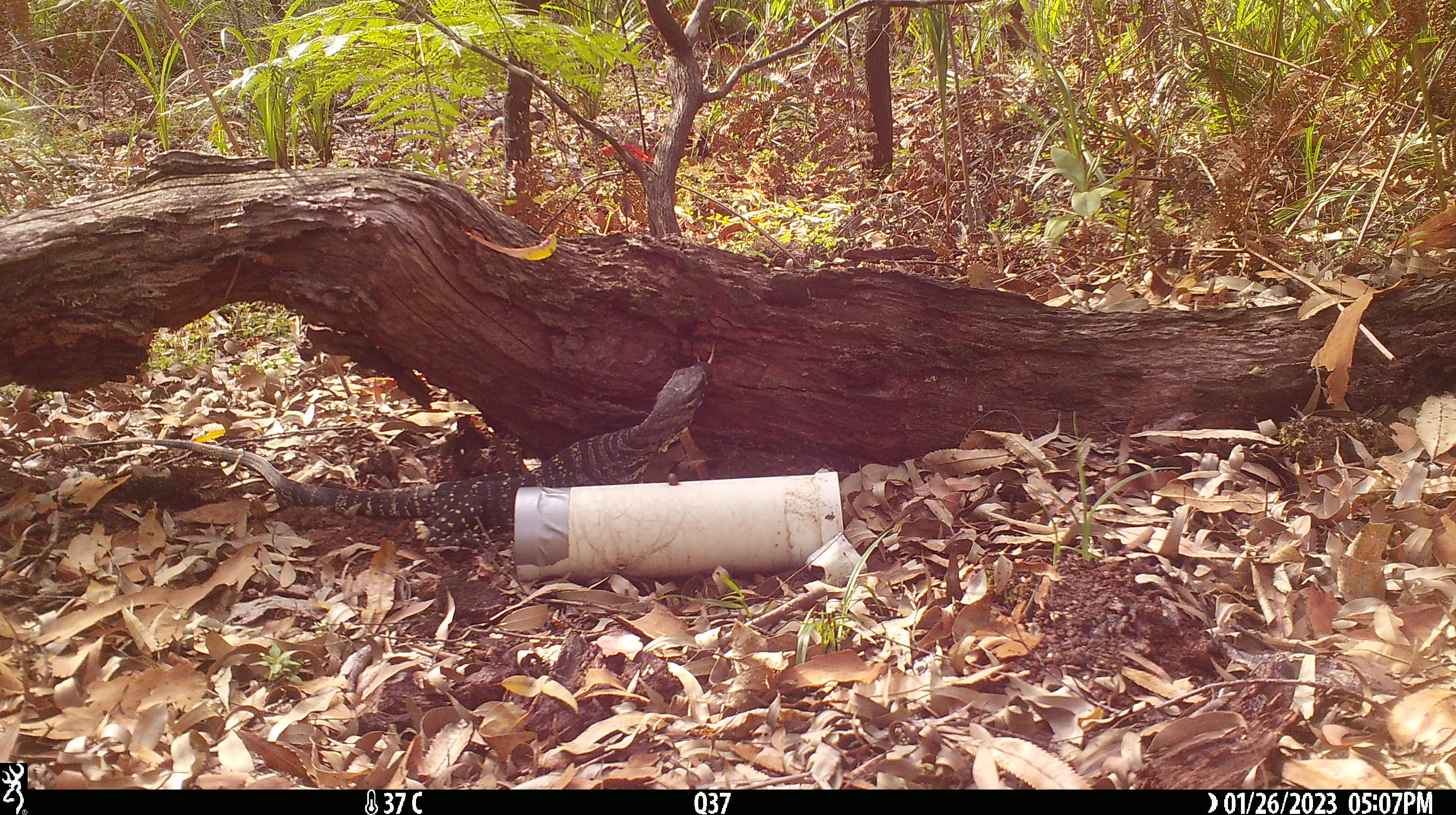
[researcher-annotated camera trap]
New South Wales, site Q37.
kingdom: Animalia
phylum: Chordata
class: Reptilia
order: Squamata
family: Varanidae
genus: Varanus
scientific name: Varanus varius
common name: lace monitor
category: goanna